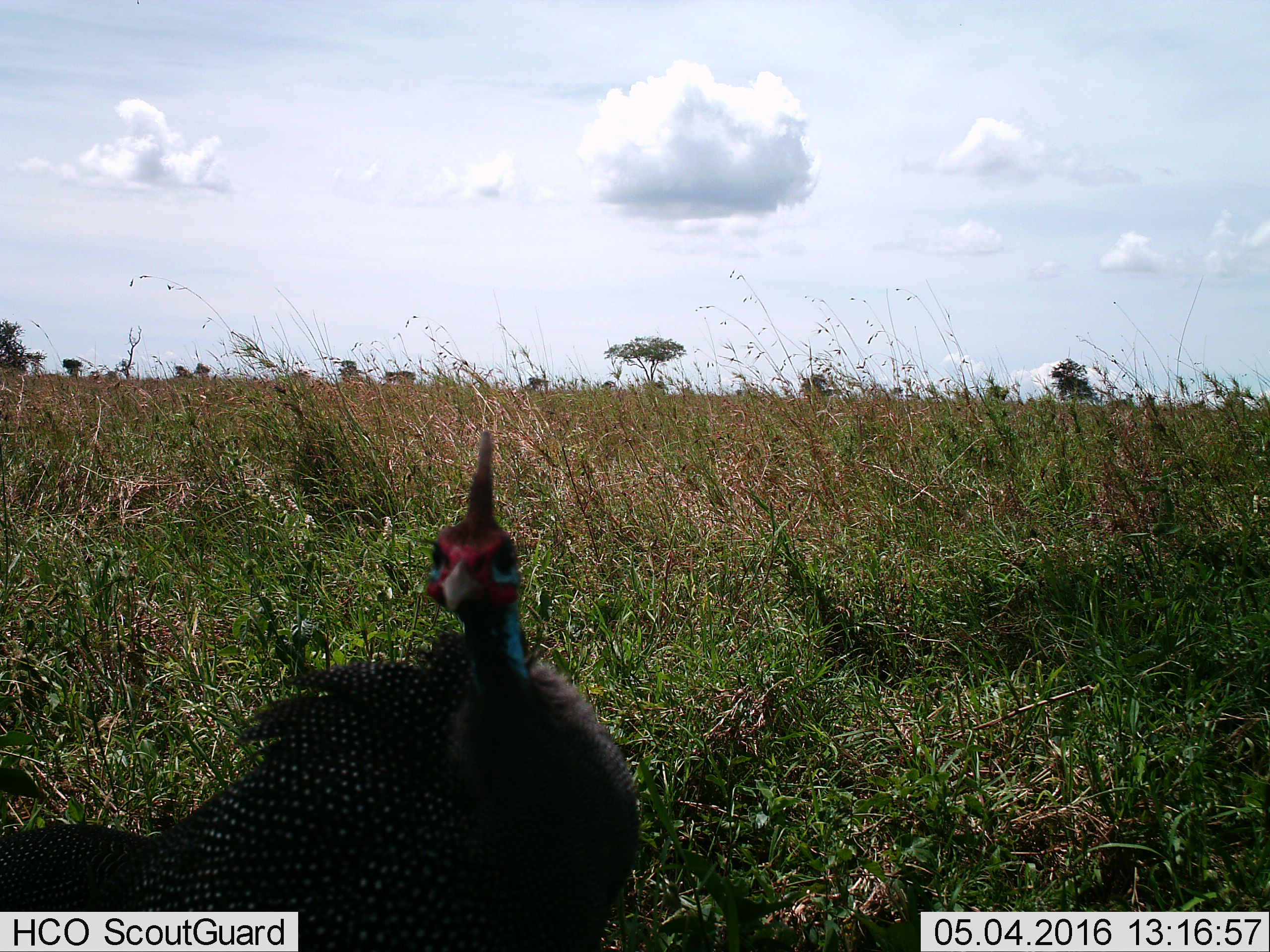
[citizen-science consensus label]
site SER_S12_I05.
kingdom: Animalia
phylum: Chordata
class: Aves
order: Galliformes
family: Numididae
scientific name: Numididae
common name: guineafowl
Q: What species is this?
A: Guineafowl (Numididae).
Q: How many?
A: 1.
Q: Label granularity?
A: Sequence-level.